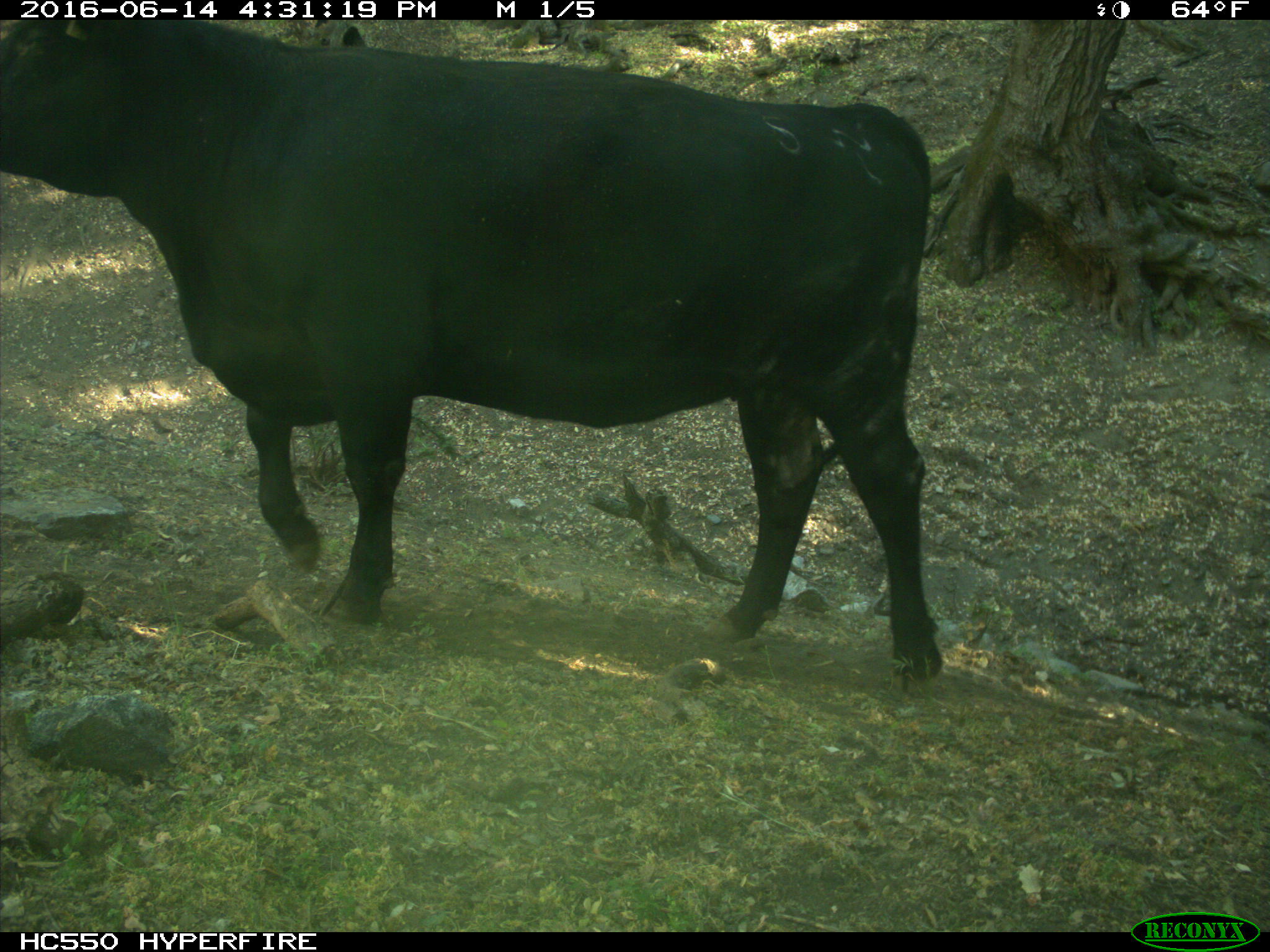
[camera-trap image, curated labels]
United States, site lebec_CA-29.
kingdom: Animalia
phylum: Chordata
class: Mammalia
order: Artiodactyla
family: Bovidae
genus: Bos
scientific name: Bos taurus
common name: domestic cow